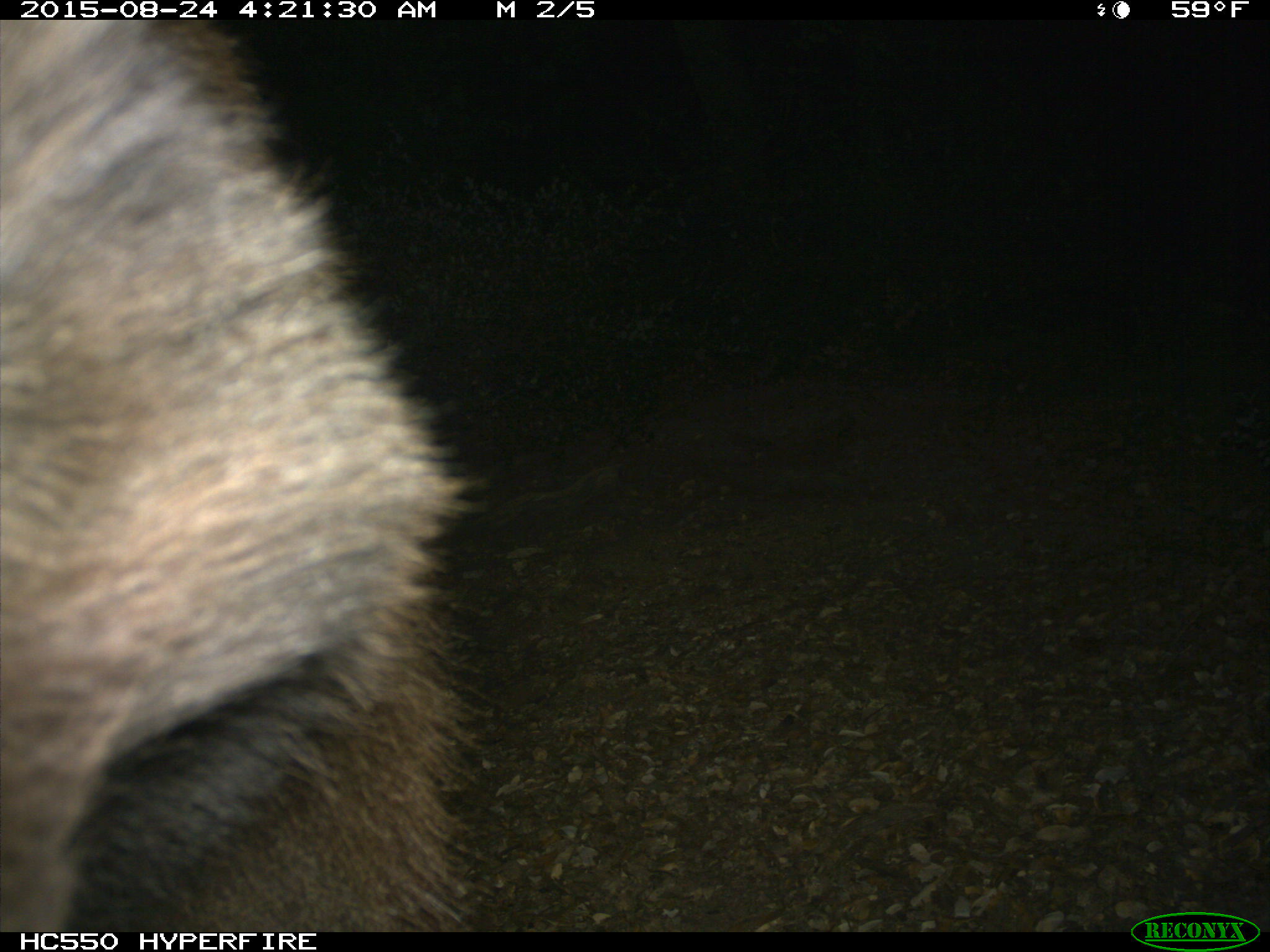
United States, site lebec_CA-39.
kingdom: Animalia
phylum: Chordata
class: Mammalia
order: Carnivora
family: Ursidae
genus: Ursus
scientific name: Ursus americanus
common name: american black bear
Ursus americanus (american black bear).